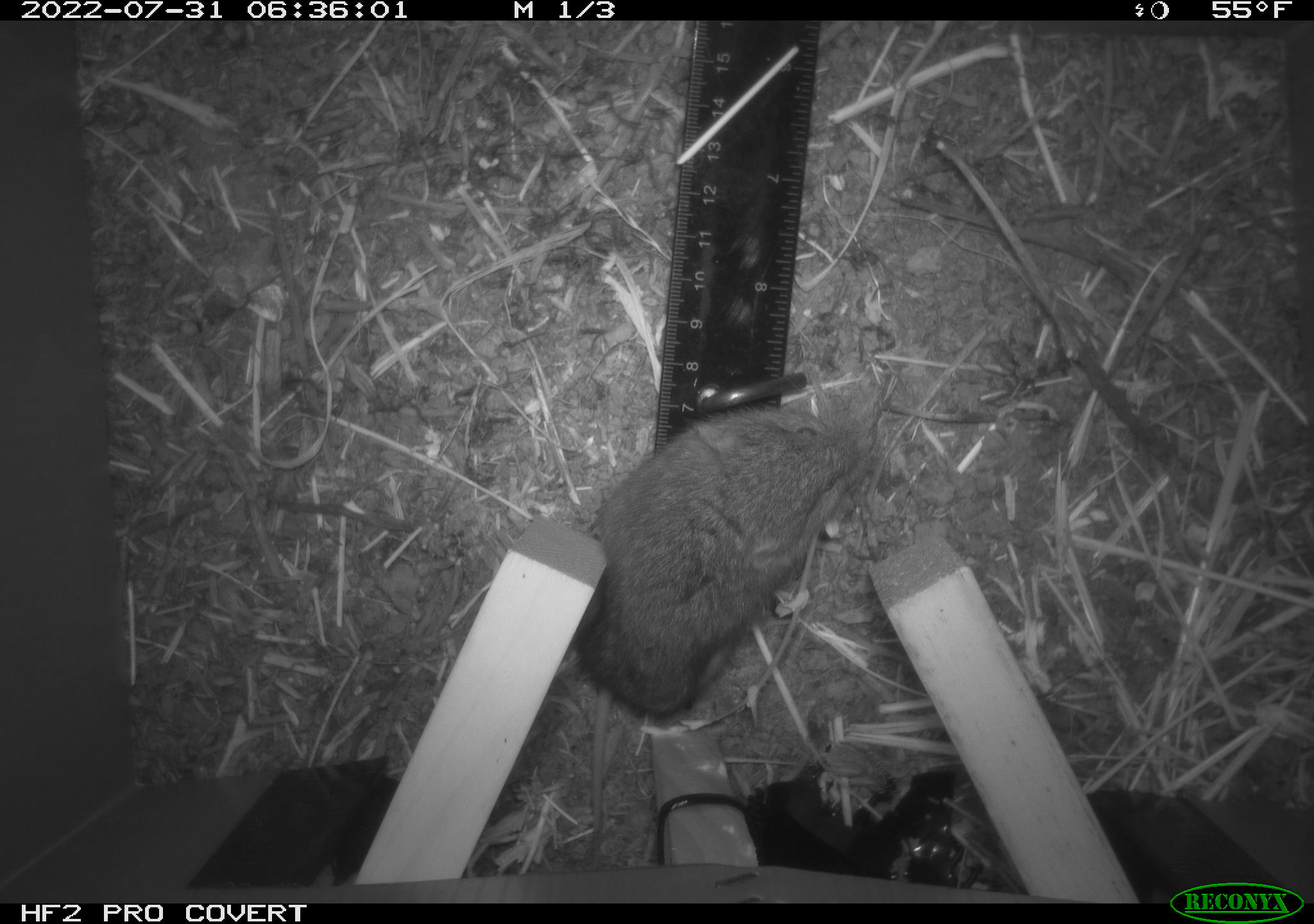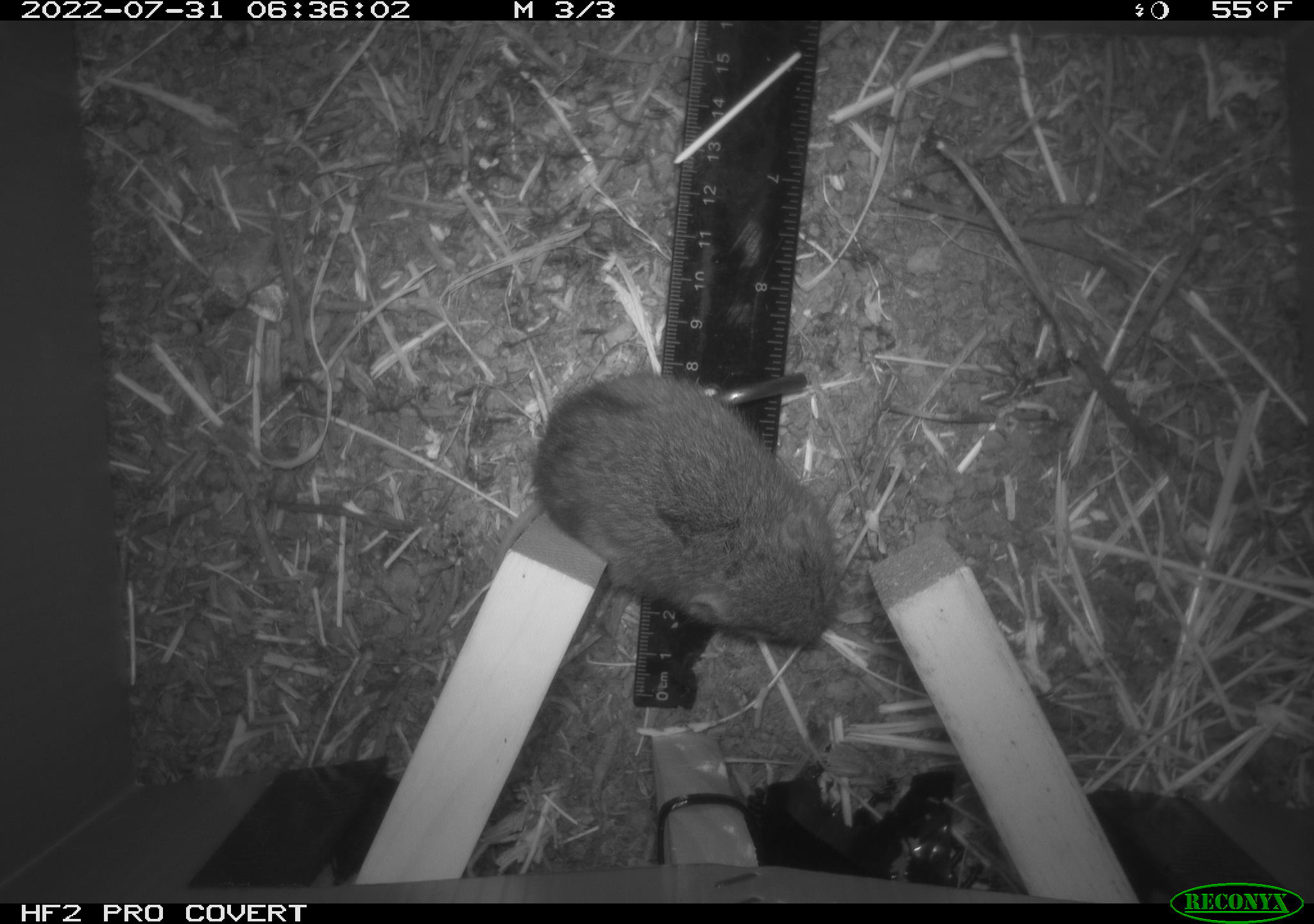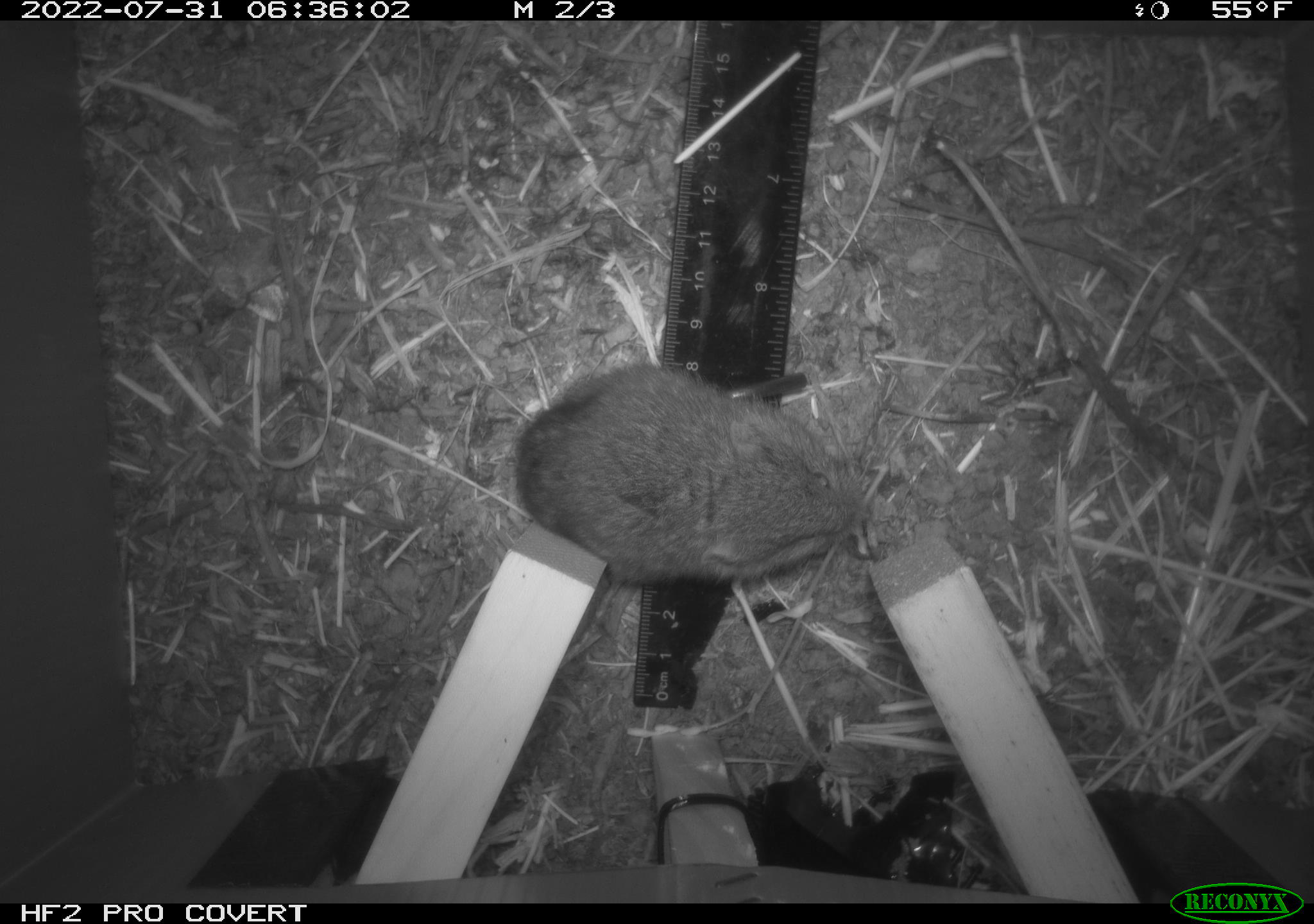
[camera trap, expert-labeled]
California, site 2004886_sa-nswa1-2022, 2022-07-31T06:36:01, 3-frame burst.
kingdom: Animalia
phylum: Chordata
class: Mammalia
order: Rodentia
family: Cricetidae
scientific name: Cricetidae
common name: hamsters, voles, lemmings, and allies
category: cricetidae family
Cricetidae family (hamsters, voles, lemmings, and allies) (Cricetidae).